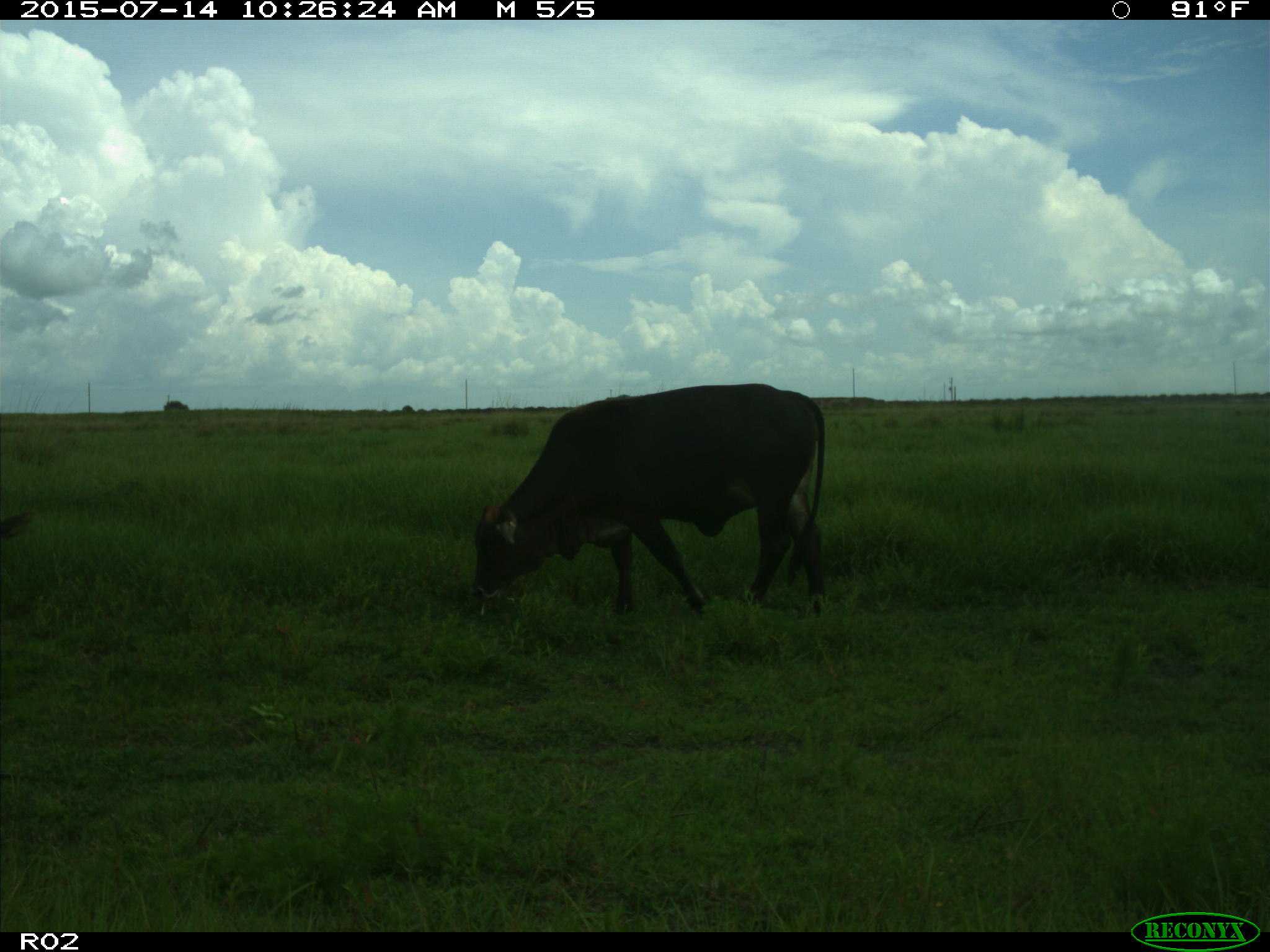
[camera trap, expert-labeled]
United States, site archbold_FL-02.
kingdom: Animalia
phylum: Chordata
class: Mammalia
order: Artiodactyla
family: Bovidae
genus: Bos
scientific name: Bos taurus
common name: domestic cow